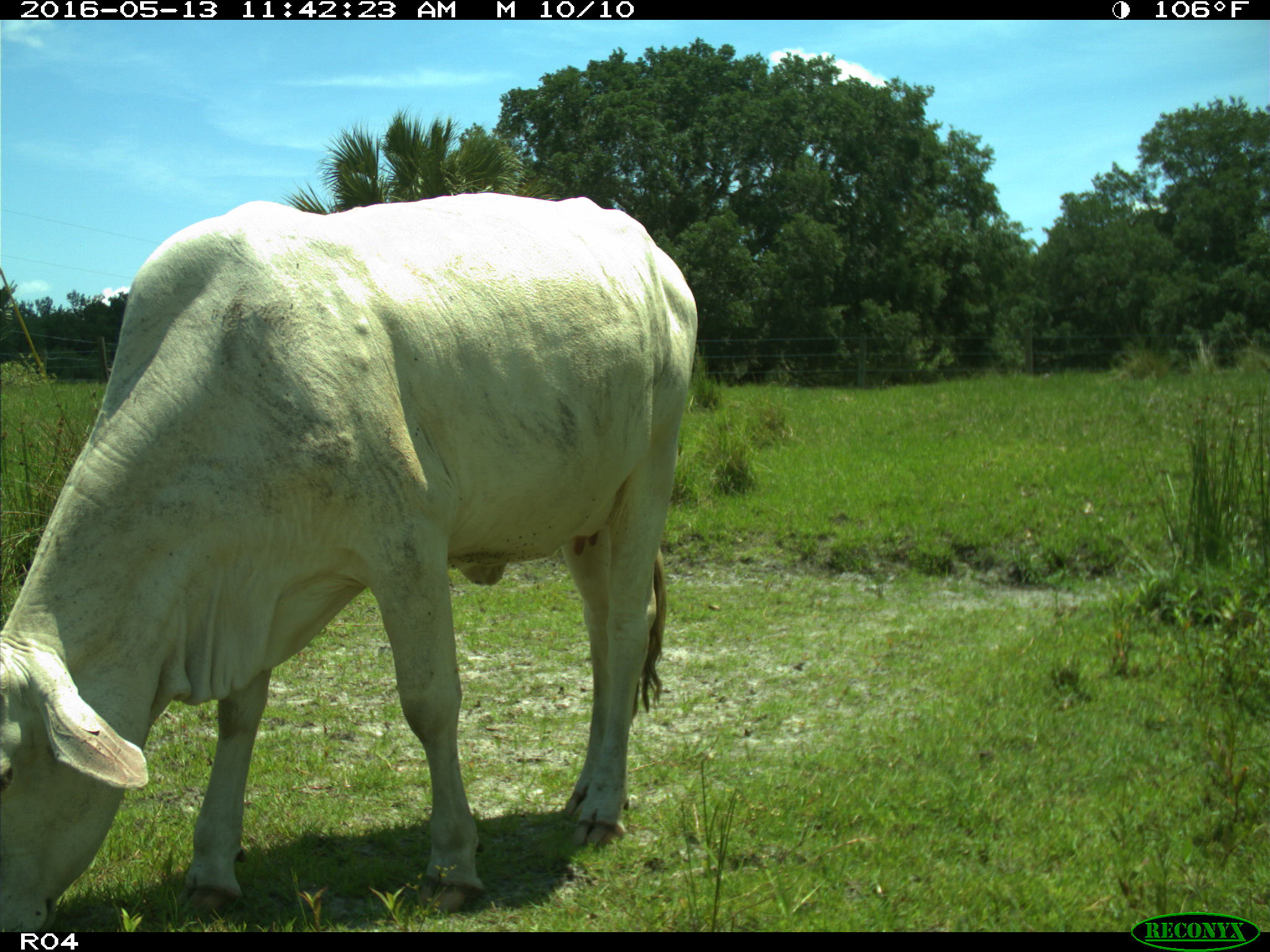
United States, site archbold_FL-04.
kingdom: Animalia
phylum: Chordata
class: Mammalia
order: Artiodactyla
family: Bovidae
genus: Bos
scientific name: Bos taurus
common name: domestic cow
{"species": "Bos taurus (domestic cow)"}